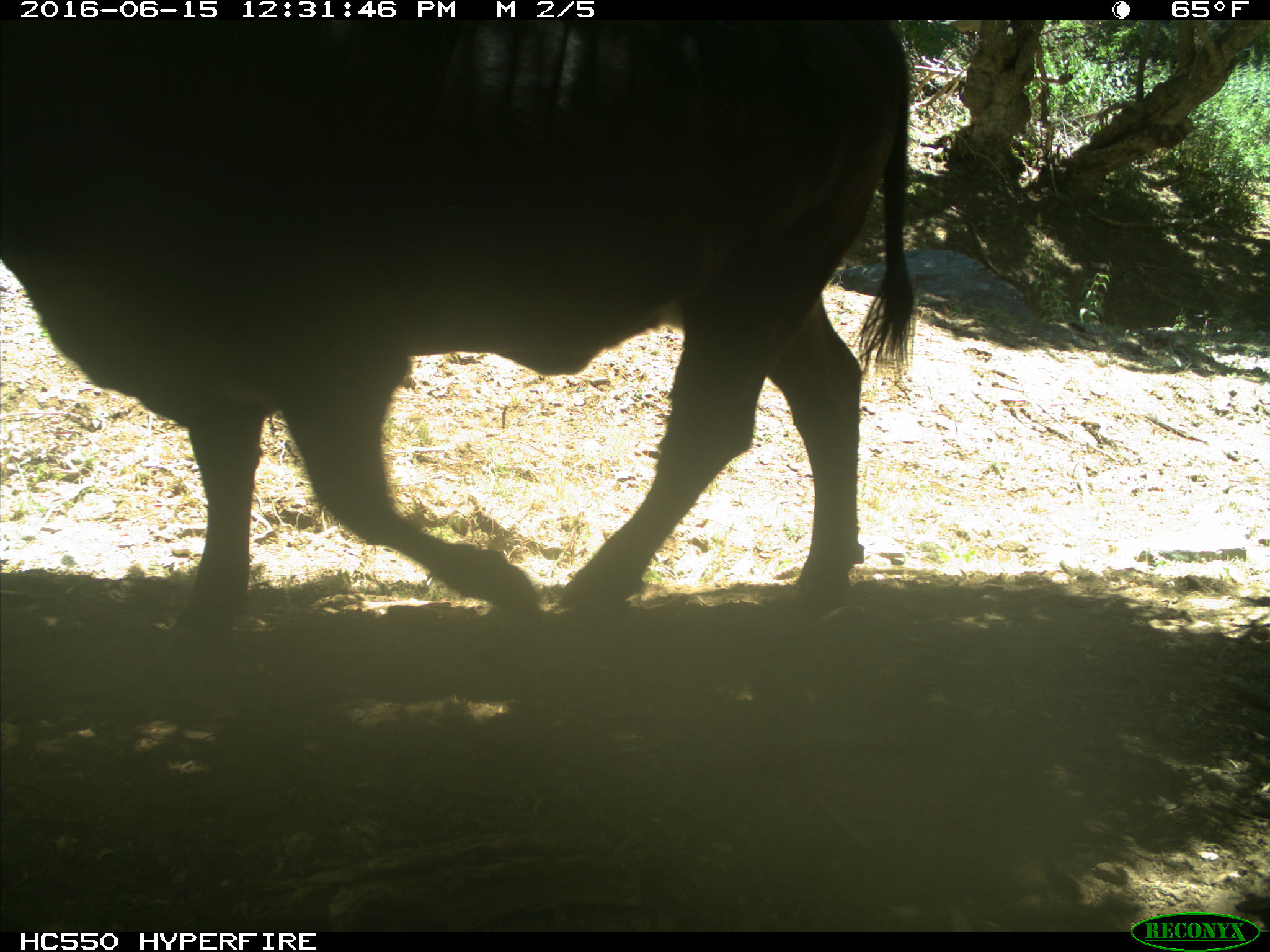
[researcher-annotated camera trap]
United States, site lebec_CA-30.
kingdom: Animalia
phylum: Chordata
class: Mammalia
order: Artiodactyla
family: Bovidae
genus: Bos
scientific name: Bos taurus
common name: domestic cow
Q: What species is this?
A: Bos taurus (domestic cow).